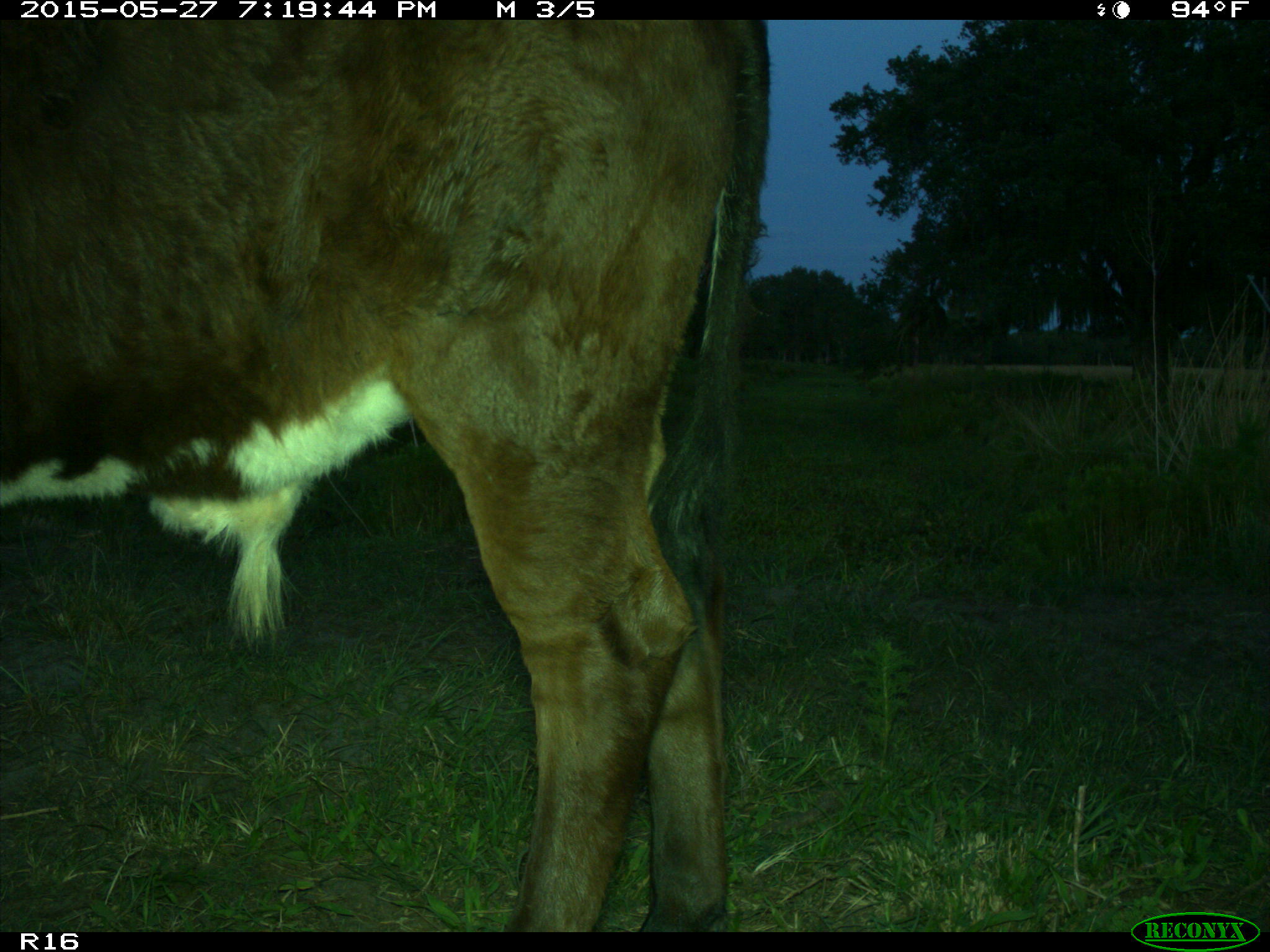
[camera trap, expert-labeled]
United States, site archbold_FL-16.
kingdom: Animalia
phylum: Chordata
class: Mammalia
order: Artiodactyla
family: Bovidae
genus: Bos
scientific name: Bos taurus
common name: domestic cow